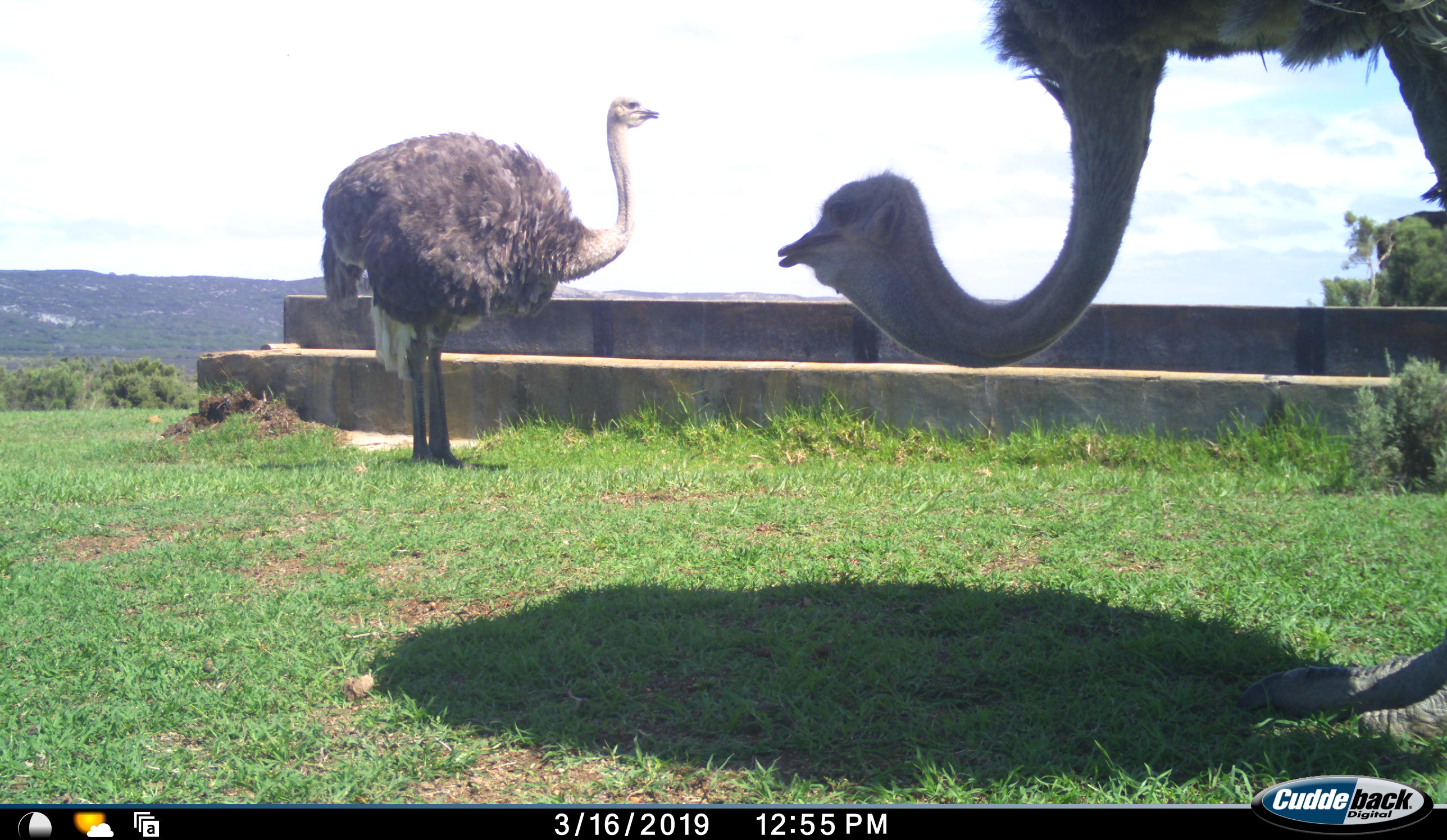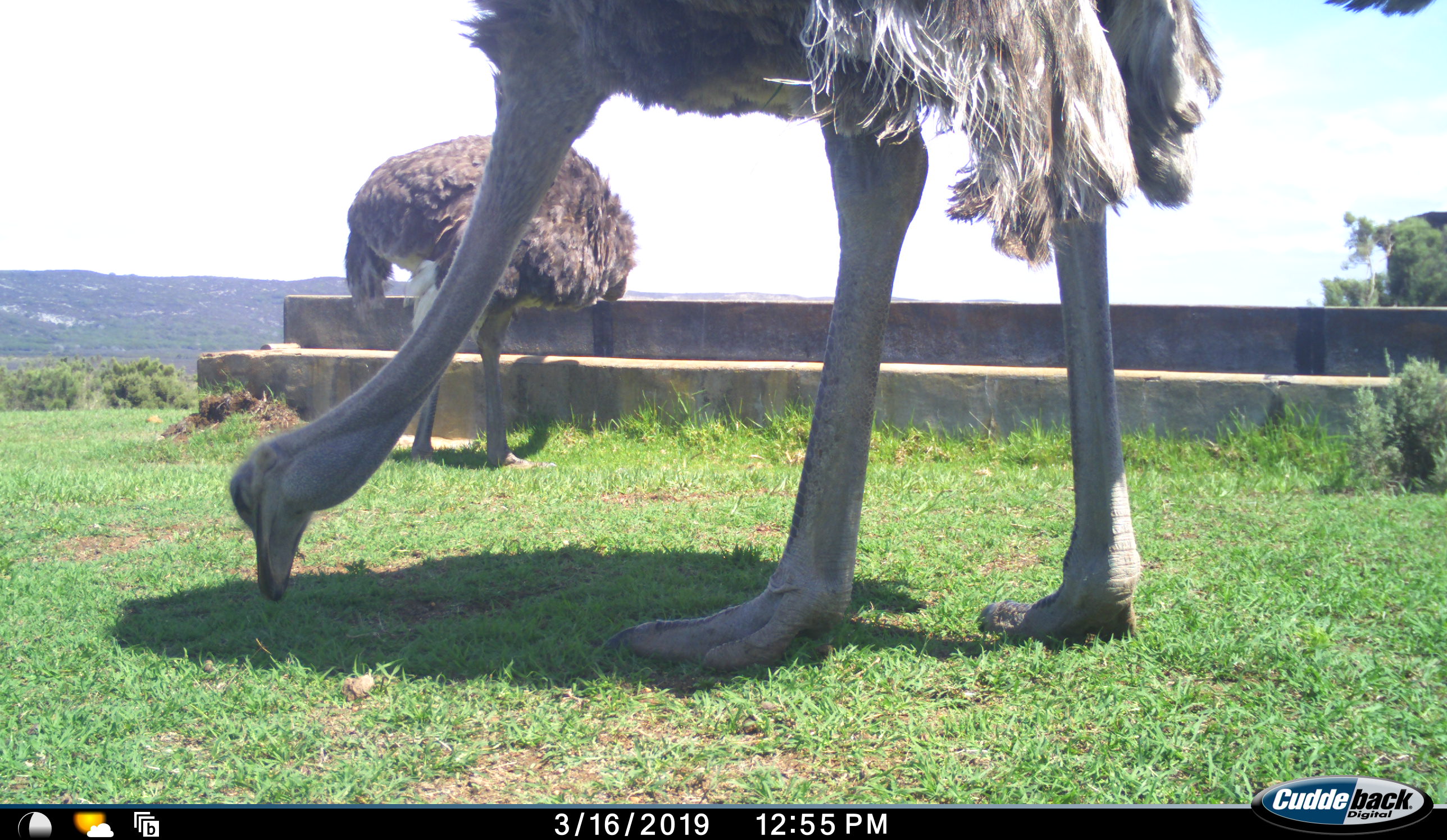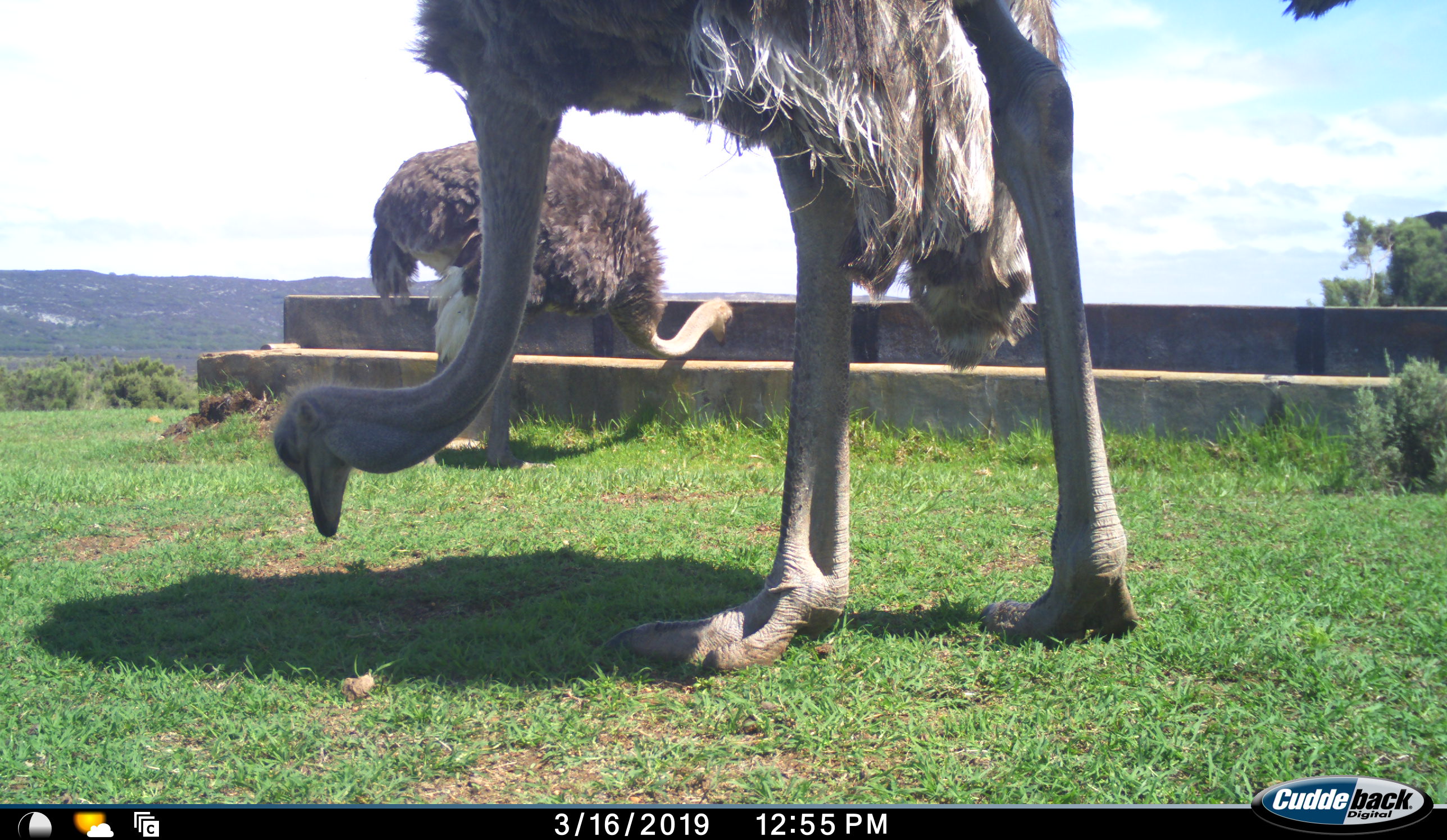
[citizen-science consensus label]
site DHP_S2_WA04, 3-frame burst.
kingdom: Animalia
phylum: Chordata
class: Aves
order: Struthioniformes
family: Struthionidae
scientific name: Struthionidae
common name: ostrich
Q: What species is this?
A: Ostrich (Struthionidae).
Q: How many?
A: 2.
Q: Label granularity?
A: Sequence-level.